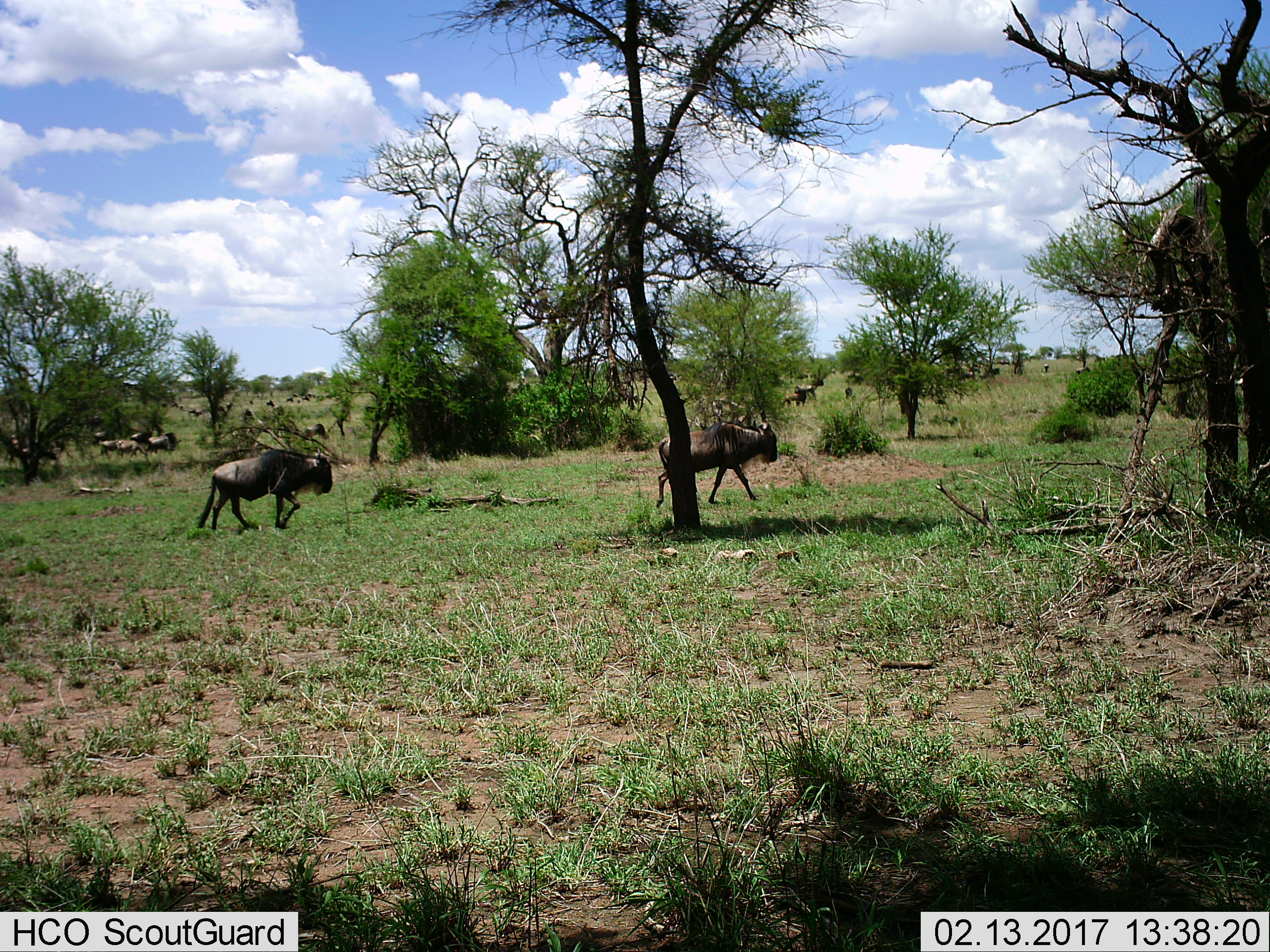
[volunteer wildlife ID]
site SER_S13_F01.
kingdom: Animalia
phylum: Chordata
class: Mammalia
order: Artiodactyla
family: Bovidae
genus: Connochaetes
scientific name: Connochaetes taurinus taurinus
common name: blue wildebeest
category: wildebeestblue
Wildebeestblue (blue wildebeest) (Connochaetes taurinus taurinus), count 11-50. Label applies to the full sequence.